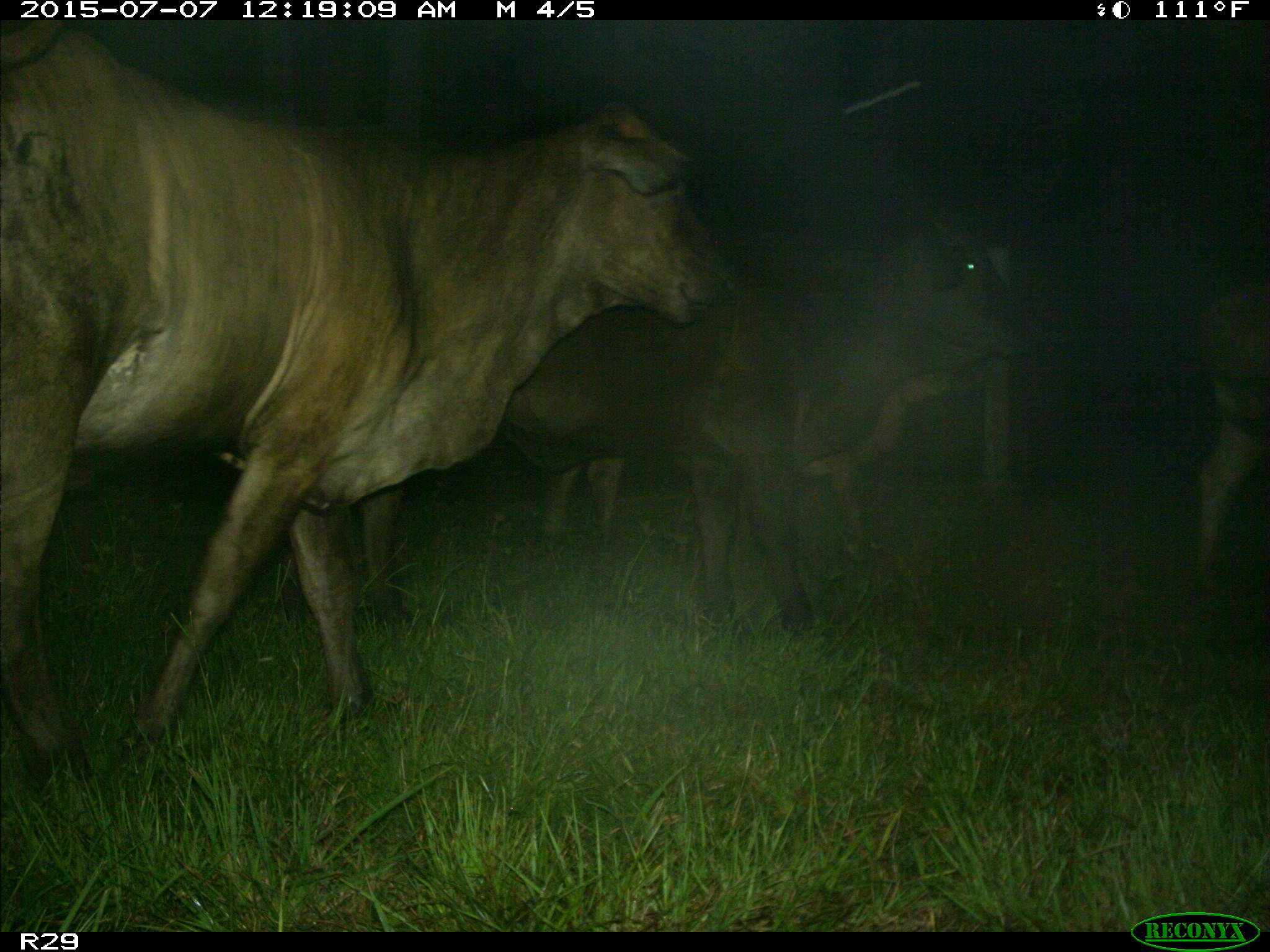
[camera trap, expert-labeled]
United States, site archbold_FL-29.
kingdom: Animalia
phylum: Chordata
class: Mammalia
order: Artiodactyla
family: Bovidae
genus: Bos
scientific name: Bos taurus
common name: domestic cow